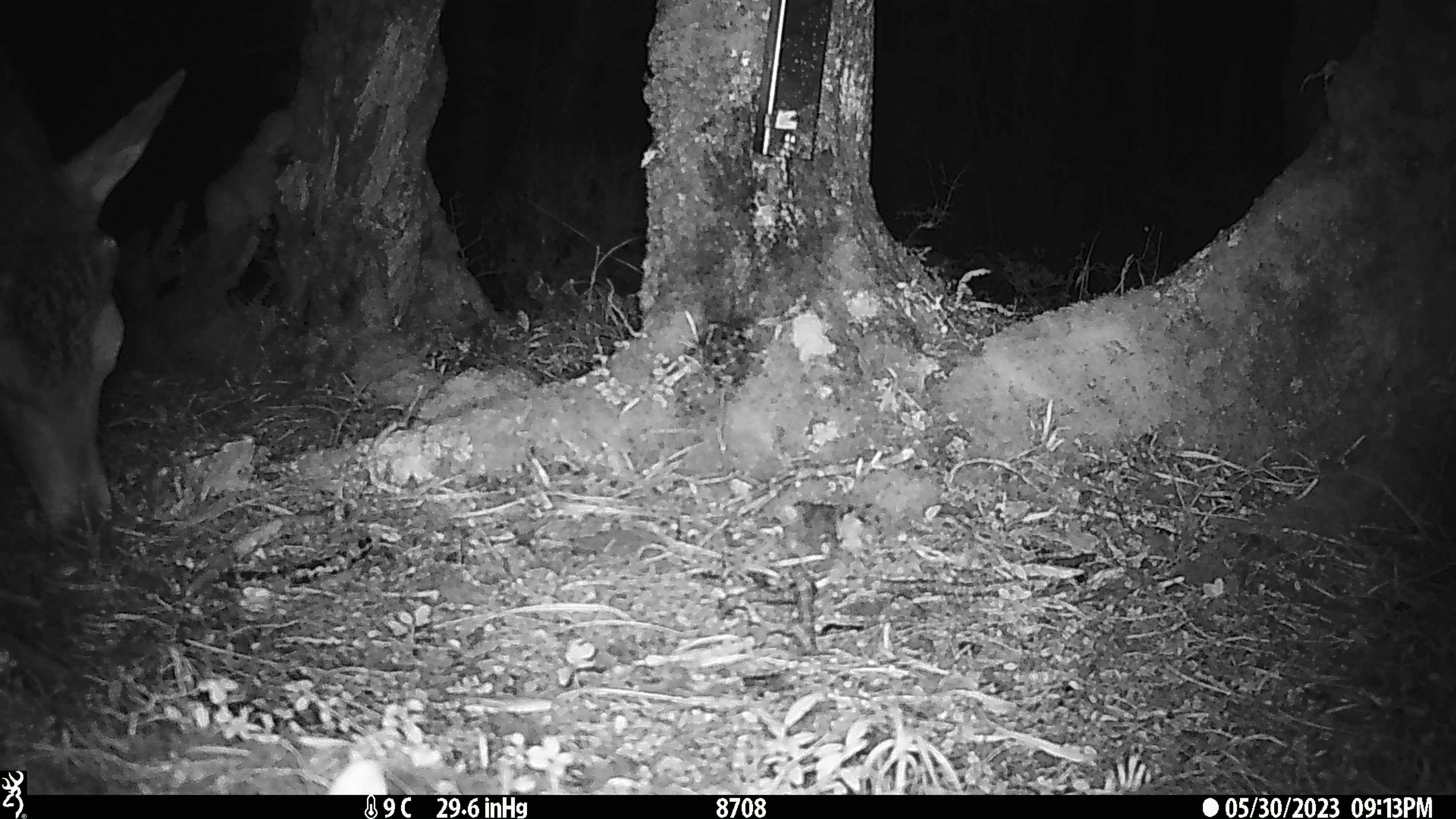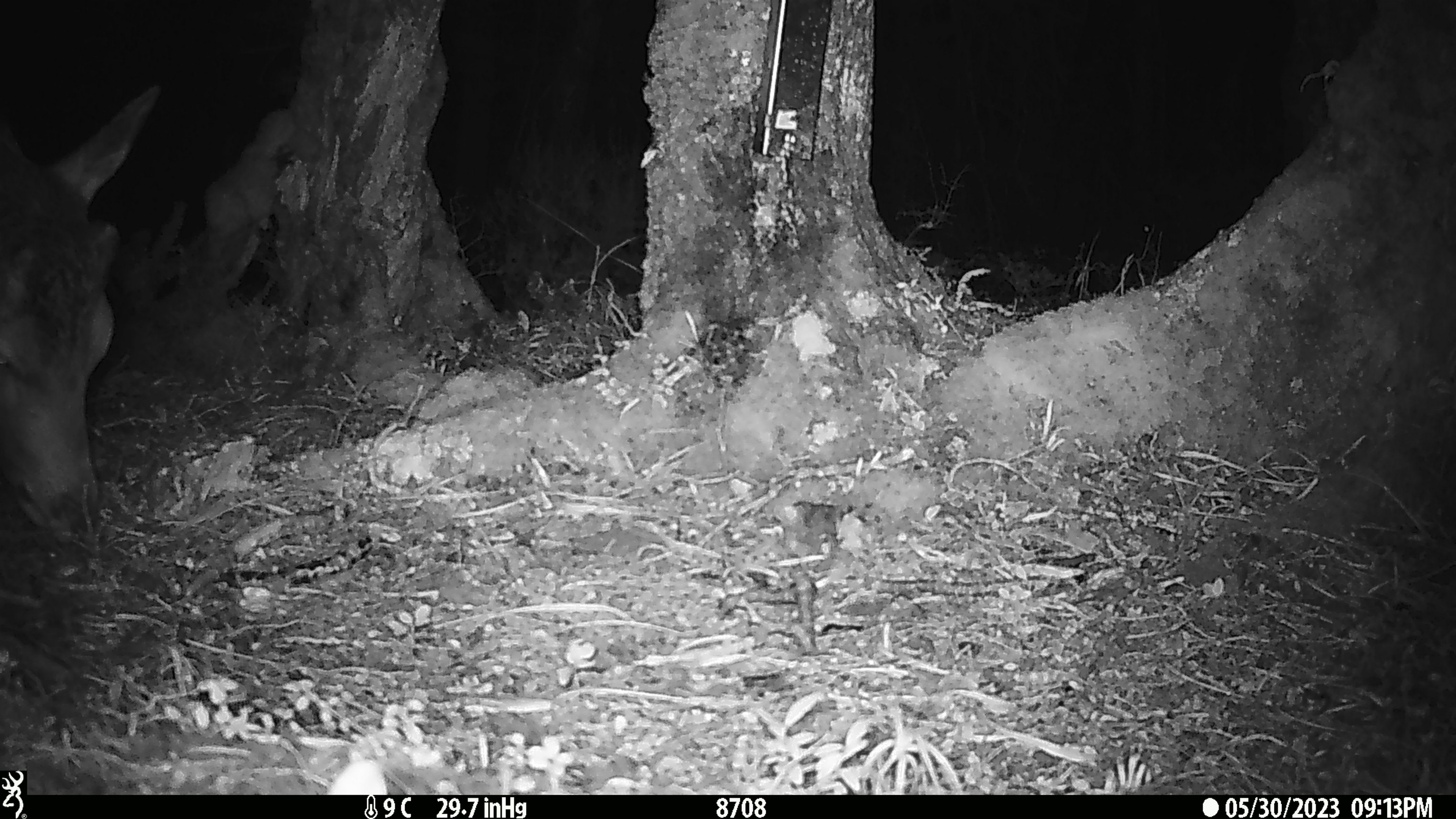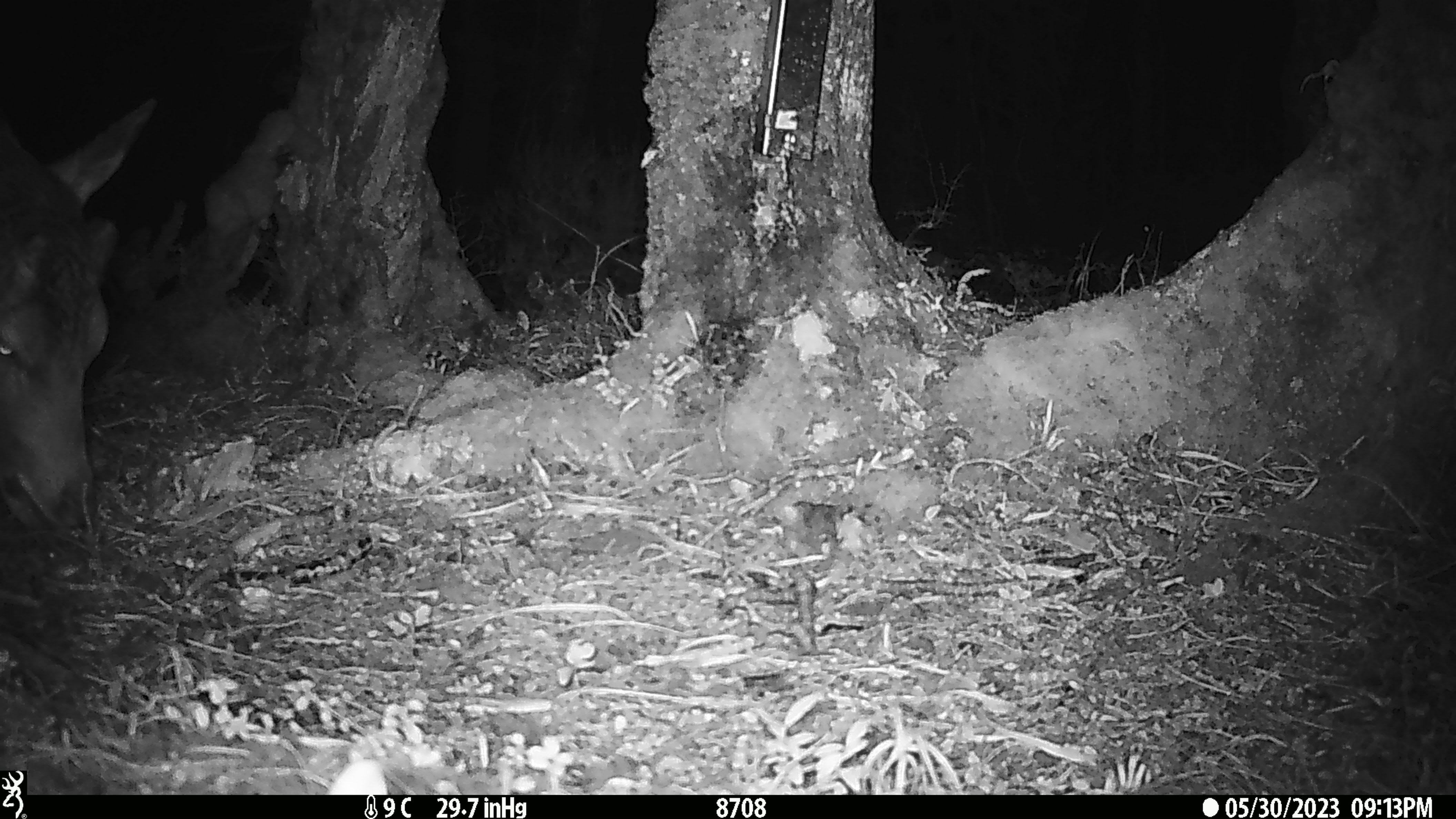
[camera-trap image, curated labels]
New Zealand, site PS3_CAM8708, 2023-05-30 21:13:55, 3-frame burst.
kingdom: Animalia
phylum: Chordata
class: Mammalia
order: Artiodactyla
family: Cervidae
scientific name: Cervidae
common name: deer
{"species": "deer (Cervidae)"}